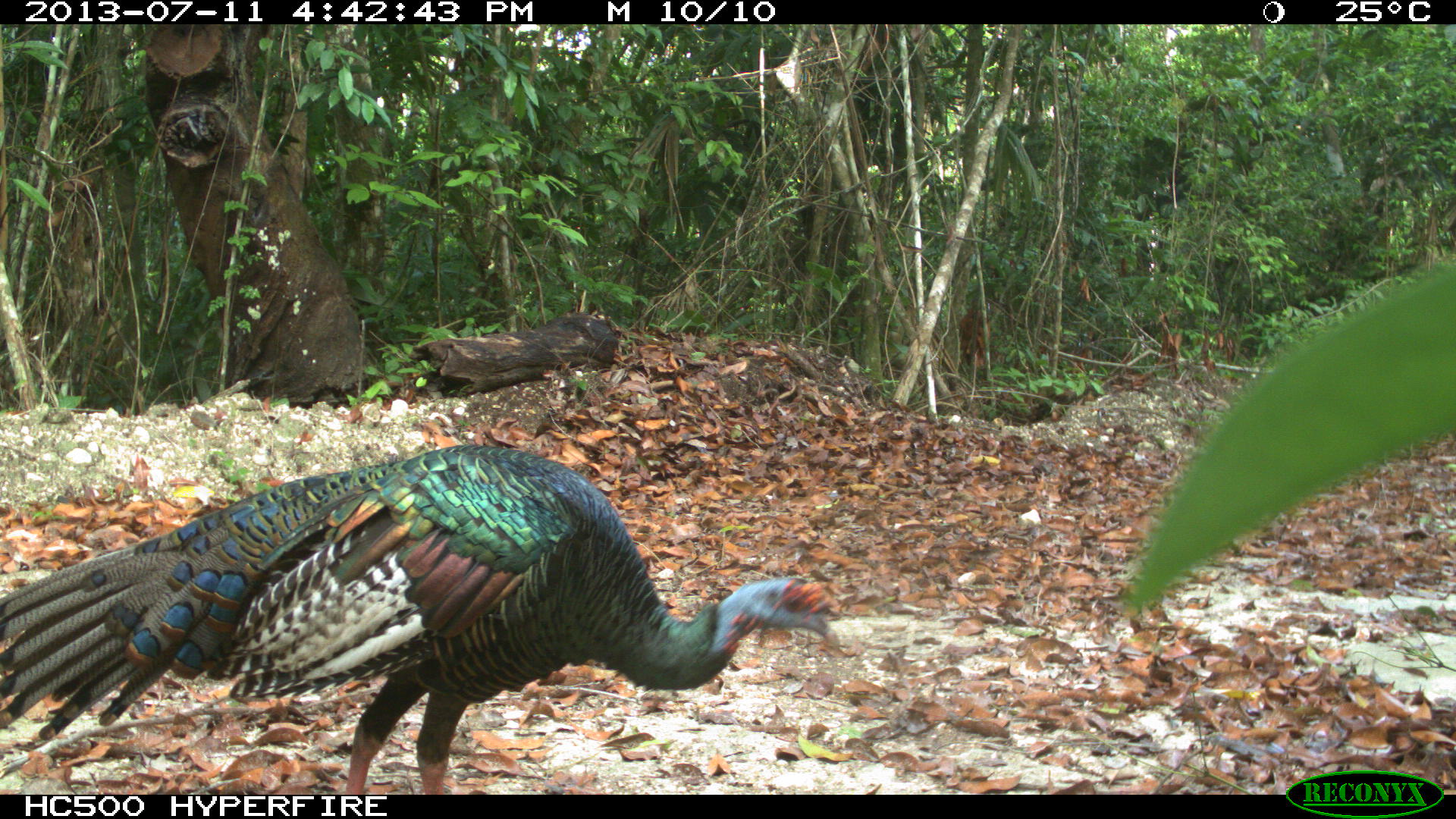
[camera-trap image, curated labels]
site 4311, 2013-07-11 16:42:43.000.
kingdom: Animalia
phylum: Chordata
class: Aves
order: Galliformes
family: Phasianidae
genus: Meleagris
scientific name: Meleagris ocellata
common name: ocellated turkey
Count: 3.